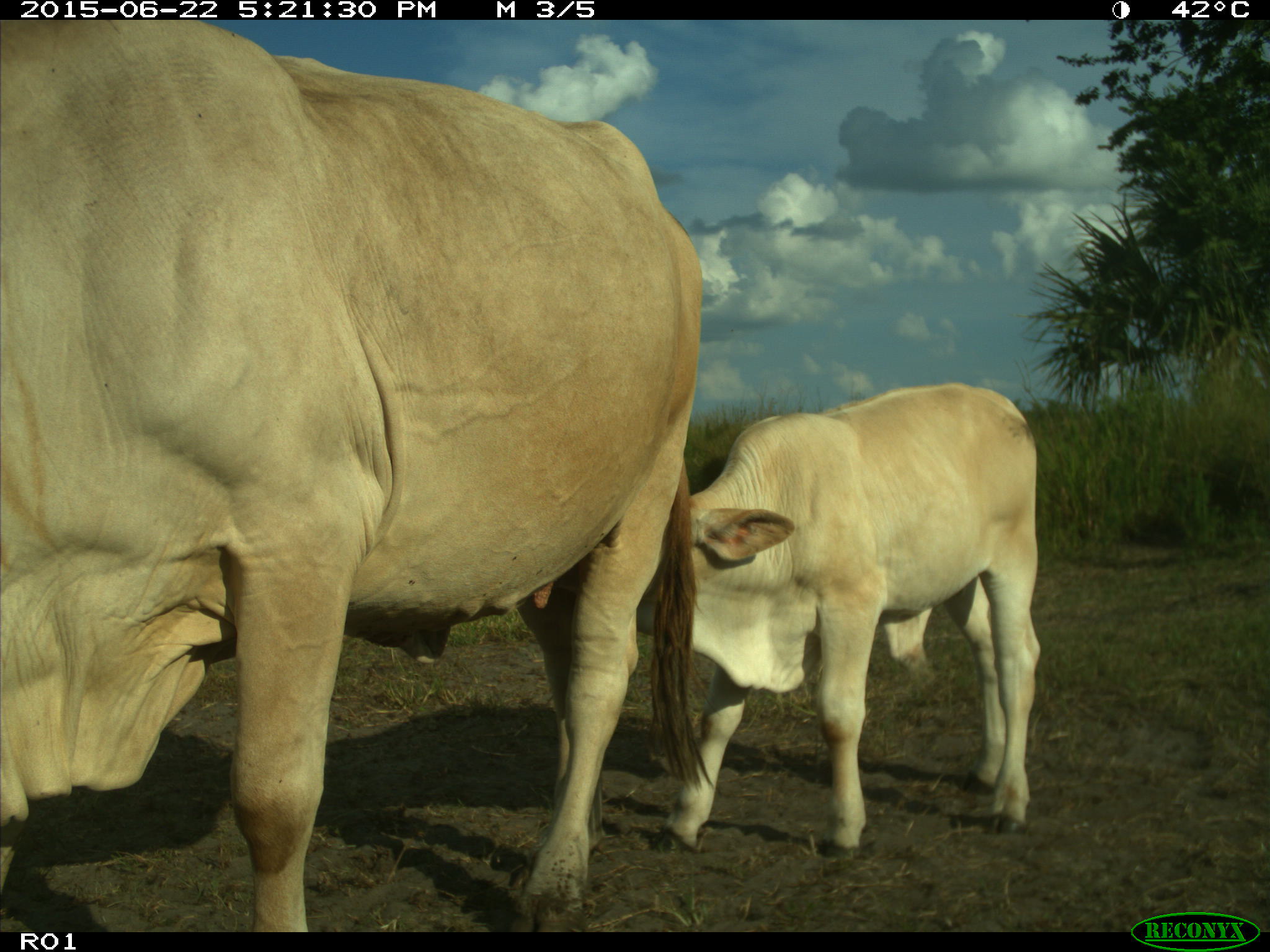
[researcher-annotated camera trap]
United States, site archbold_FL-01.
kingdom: Animalia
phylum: Chordata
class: Mammalia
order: Artiodactyla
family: Bovidae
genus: Bos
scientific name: Bos taurus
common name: domestic cow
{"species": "Bos taurus (domestic cow)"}